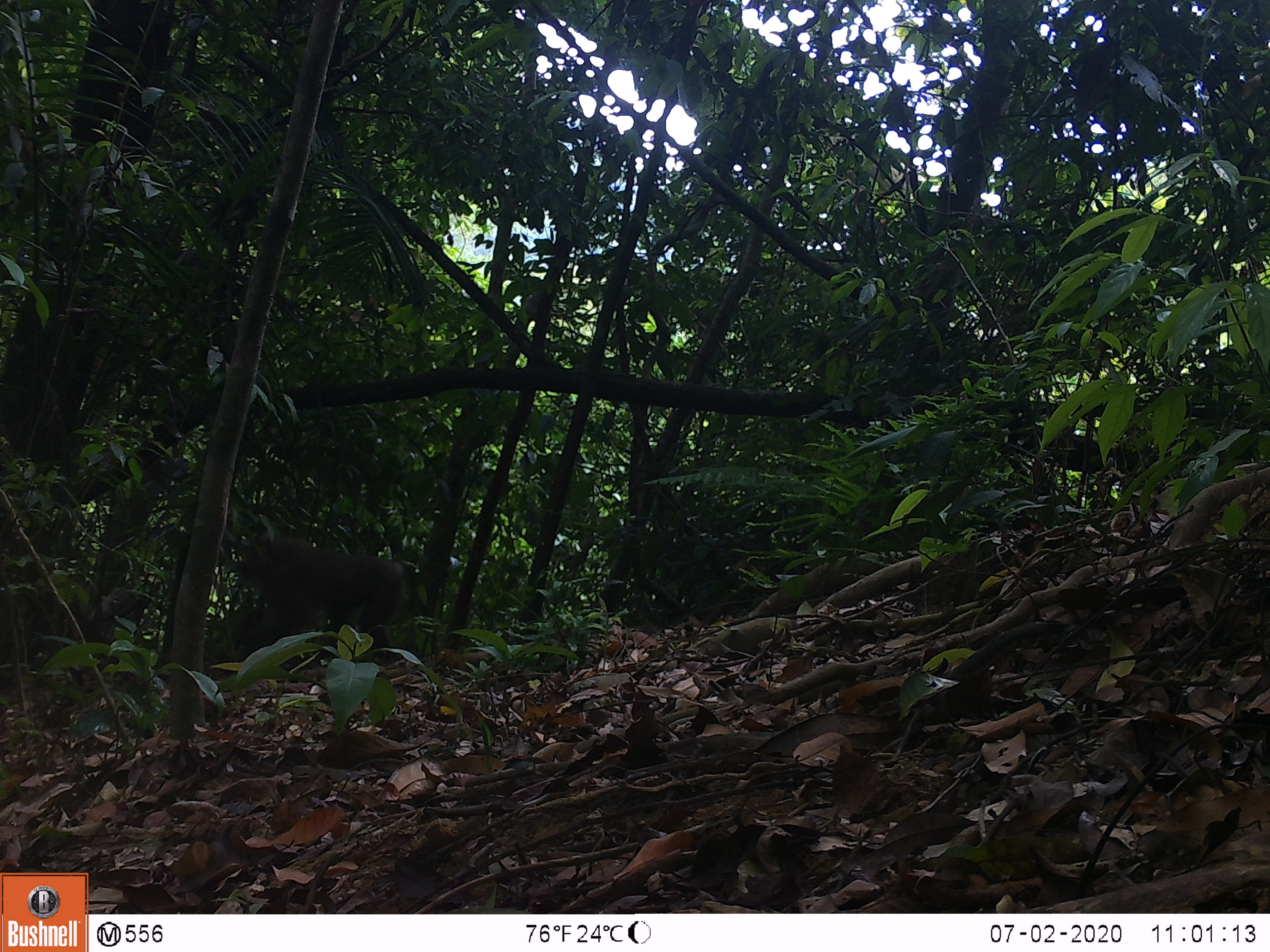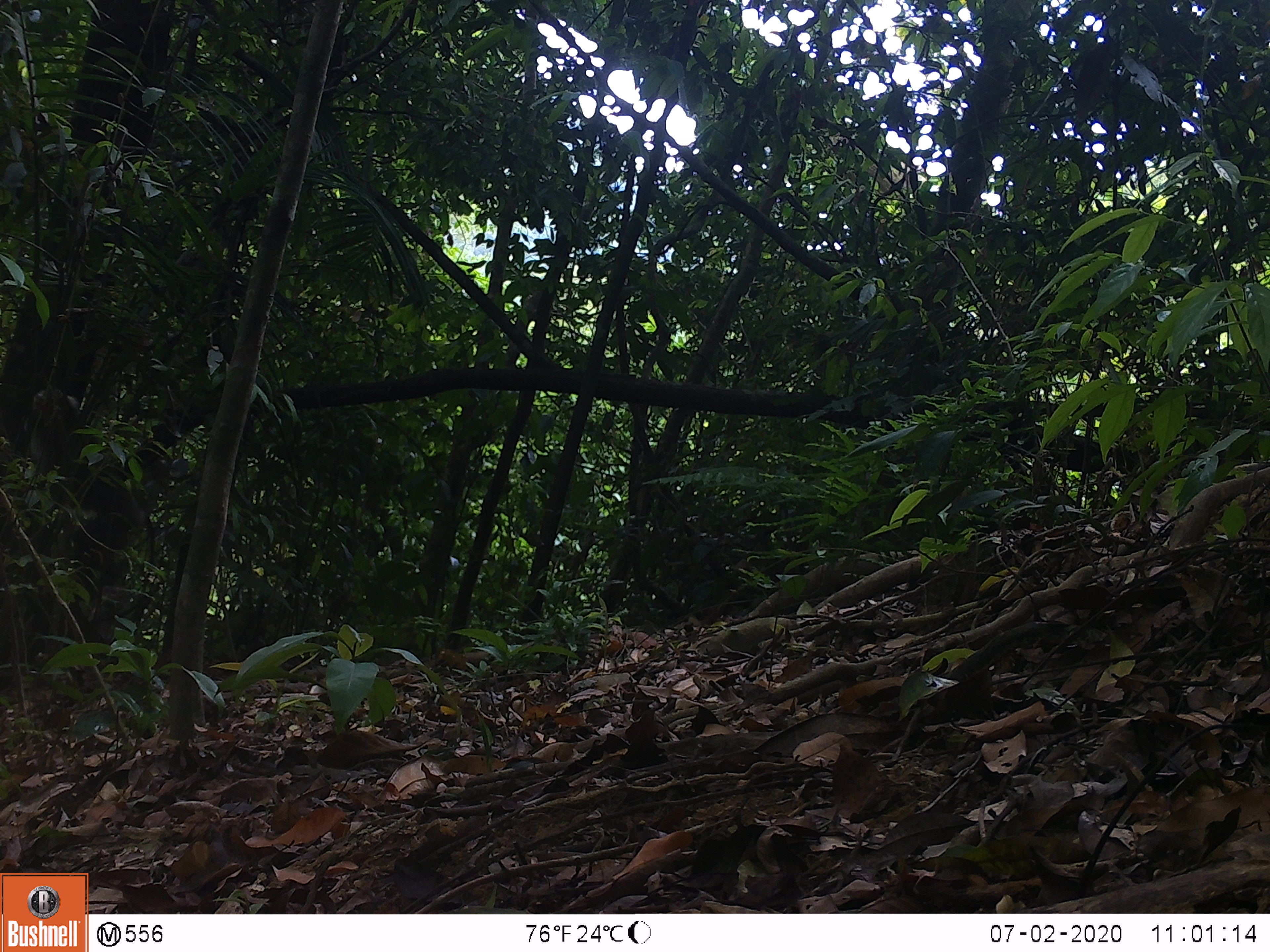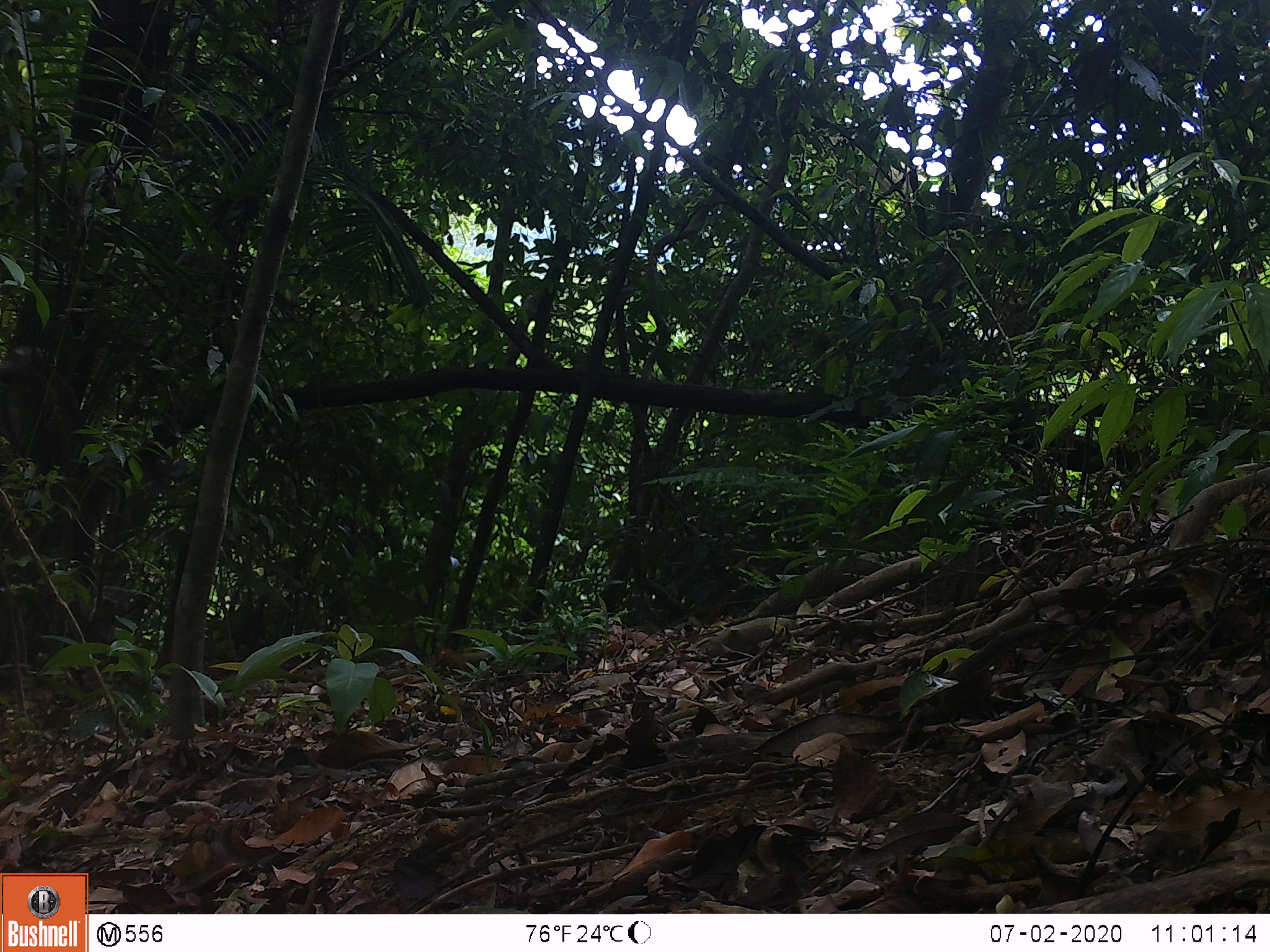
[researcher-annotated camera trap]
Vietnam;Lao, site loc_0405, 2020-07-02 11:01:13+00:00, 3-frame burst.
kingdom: Animalia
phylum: Chordata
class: Mammalia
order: Primates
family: Cercopithecidae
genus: Macaca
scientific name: Macaca nemestrina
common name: pig-tailed macaque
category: pig tailed macaque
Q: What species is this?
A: Pig tailed macaque (pig-tailed macaque) (Macaca nemestrina).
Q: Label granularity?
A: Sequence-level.